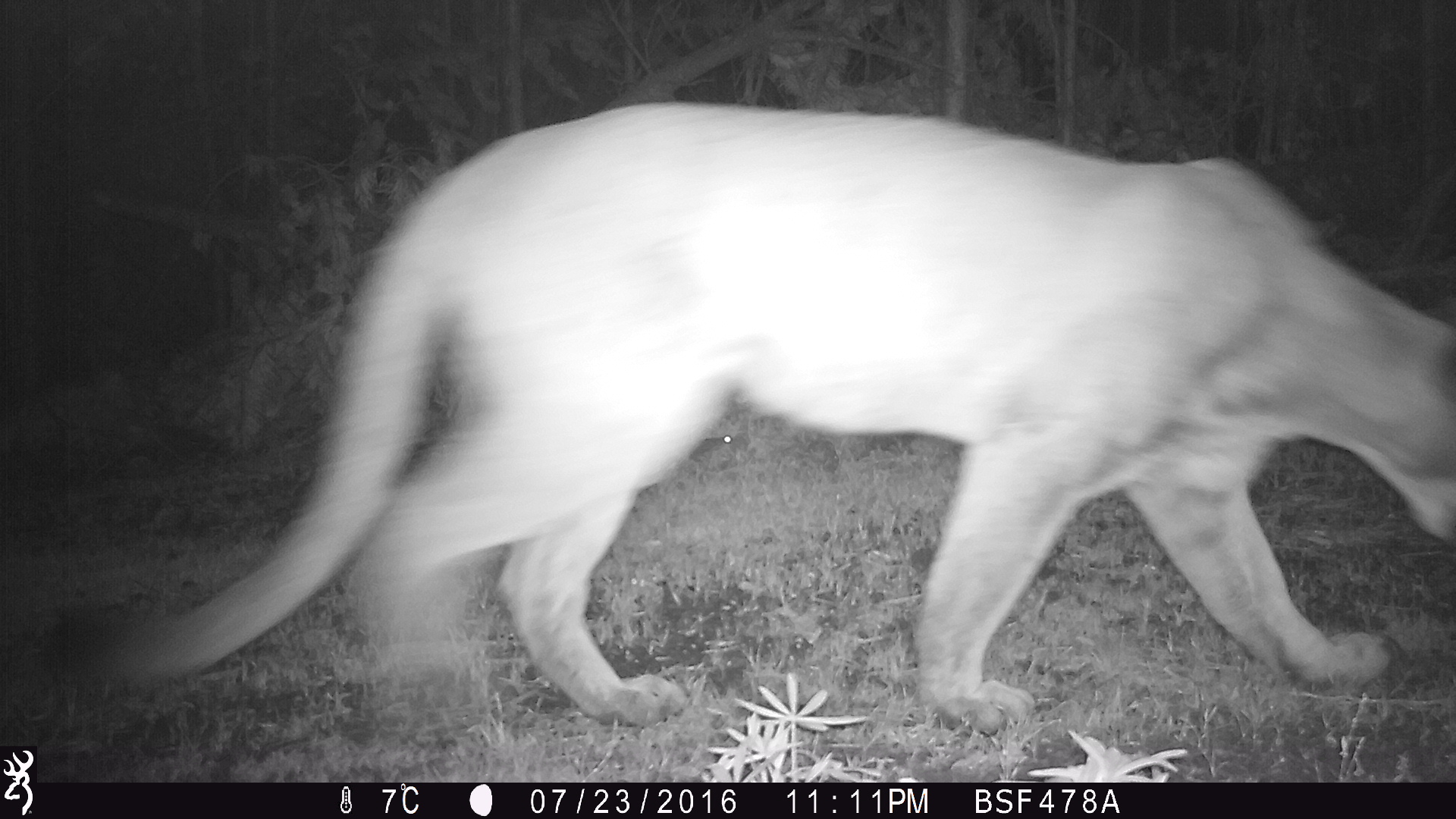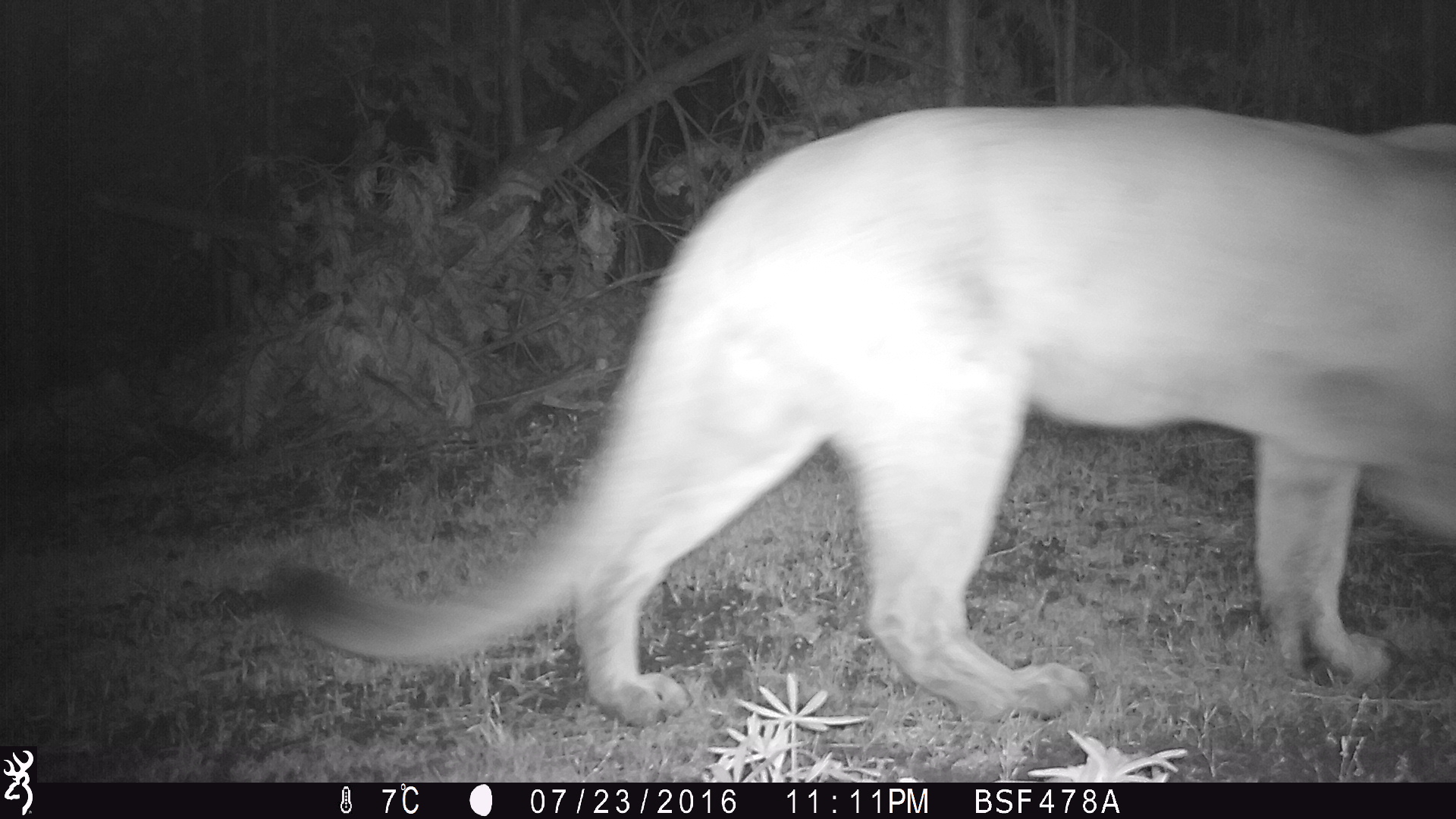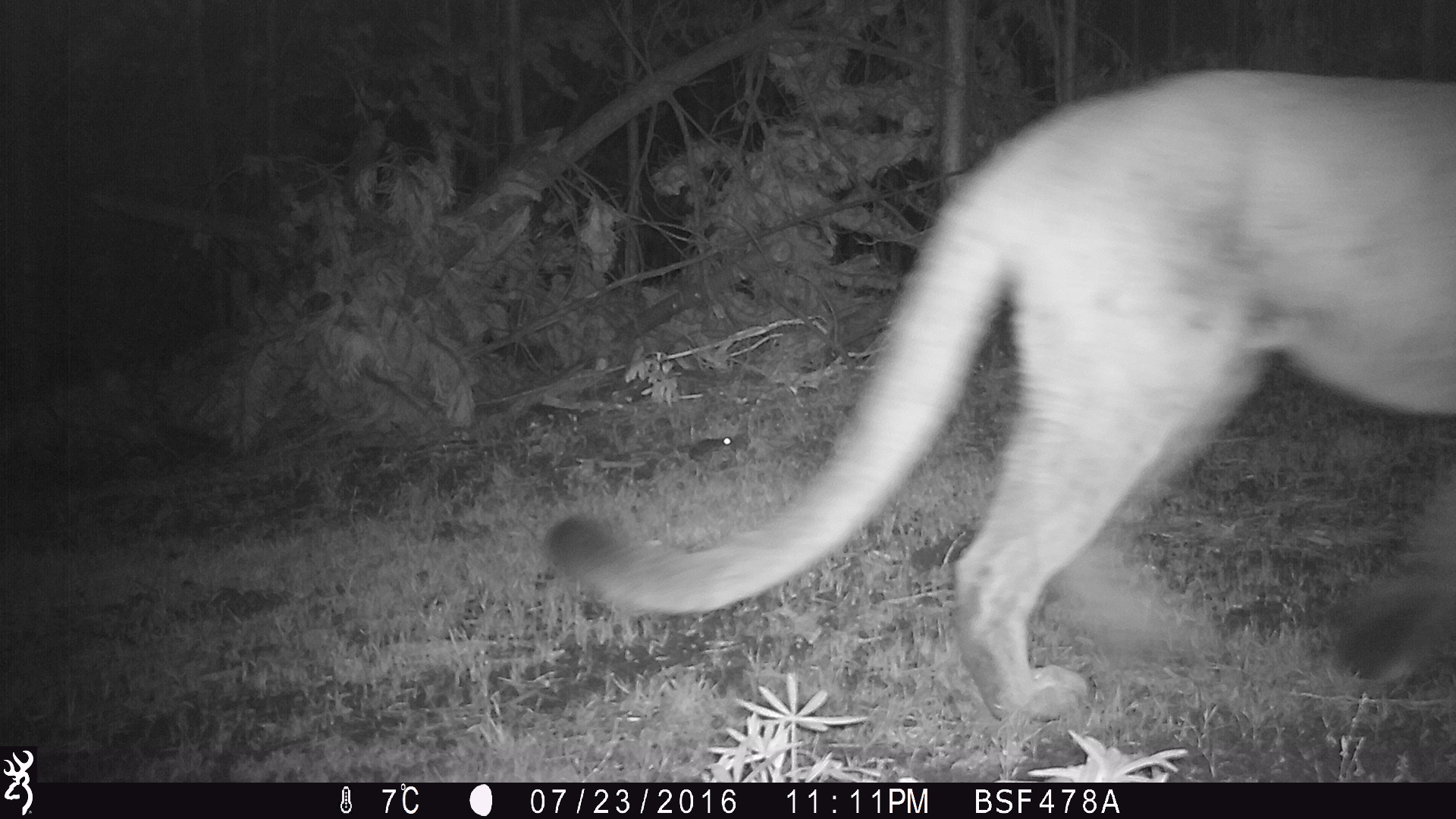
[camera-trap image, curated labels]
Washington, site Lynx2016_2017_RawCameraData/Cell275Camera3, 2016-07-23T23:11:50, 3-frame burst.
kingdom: Animalia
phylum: Chordata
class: Mammalia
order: Carnivora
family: Felidae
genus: Puma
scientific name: Puma concolor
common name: mountain lion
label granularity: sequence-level